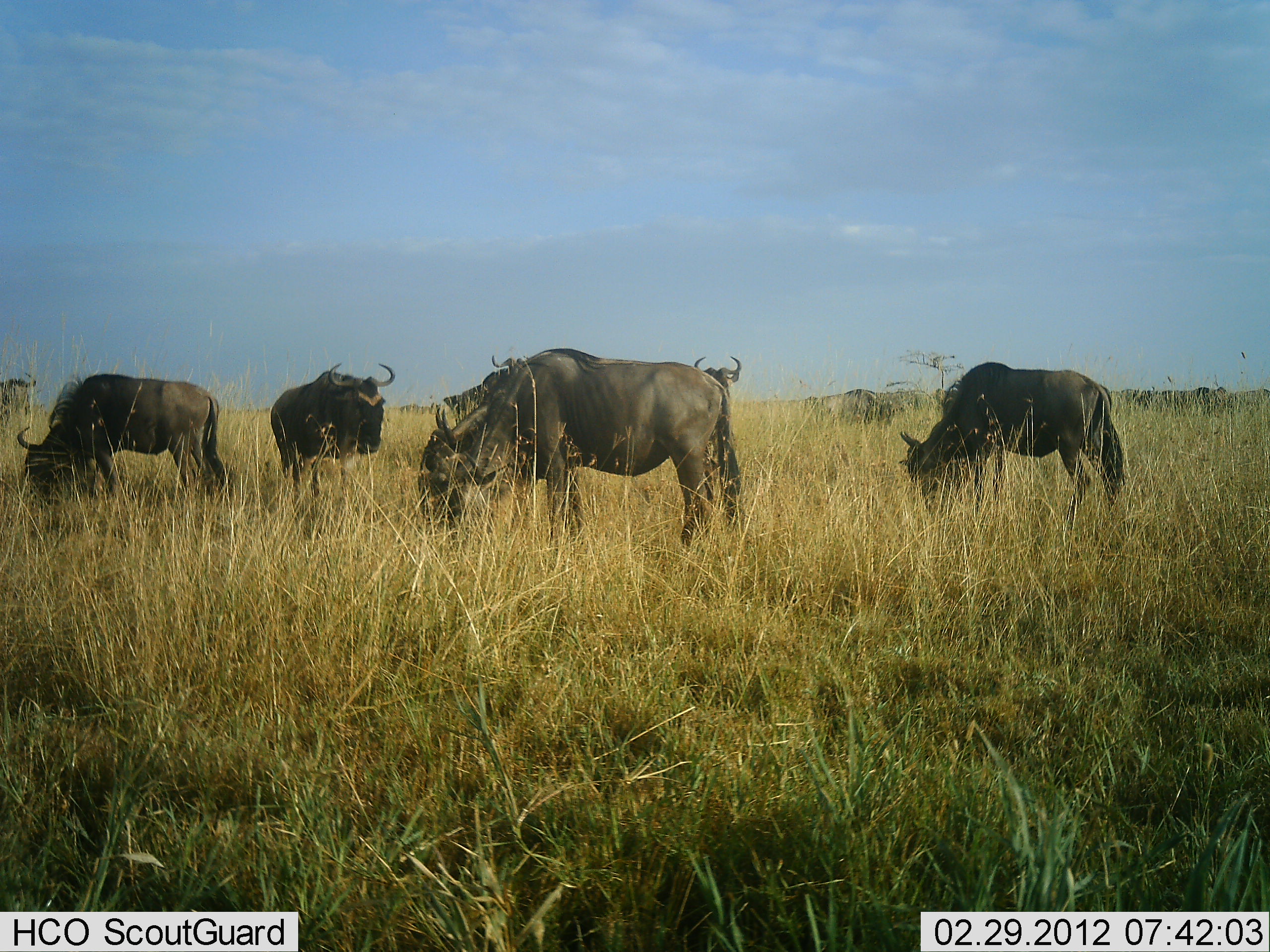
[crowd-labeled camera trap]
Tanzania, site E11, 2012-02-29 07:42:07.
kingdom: Animalia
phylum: Chordata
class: Mammalia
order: Artiodactyla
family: Bovidae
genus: Connochaetes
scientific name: Connochaetes taurinus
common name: blue wildebeest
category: wildebeest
Wildebeest (blue wildebeest) (Connochaetes taurinus), count 10. Behavior (volunteer vote fractions): standing 59%, resting 12%, moving 12%, interacting 6%. Young present (vote fraction): 0%. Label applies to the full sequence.